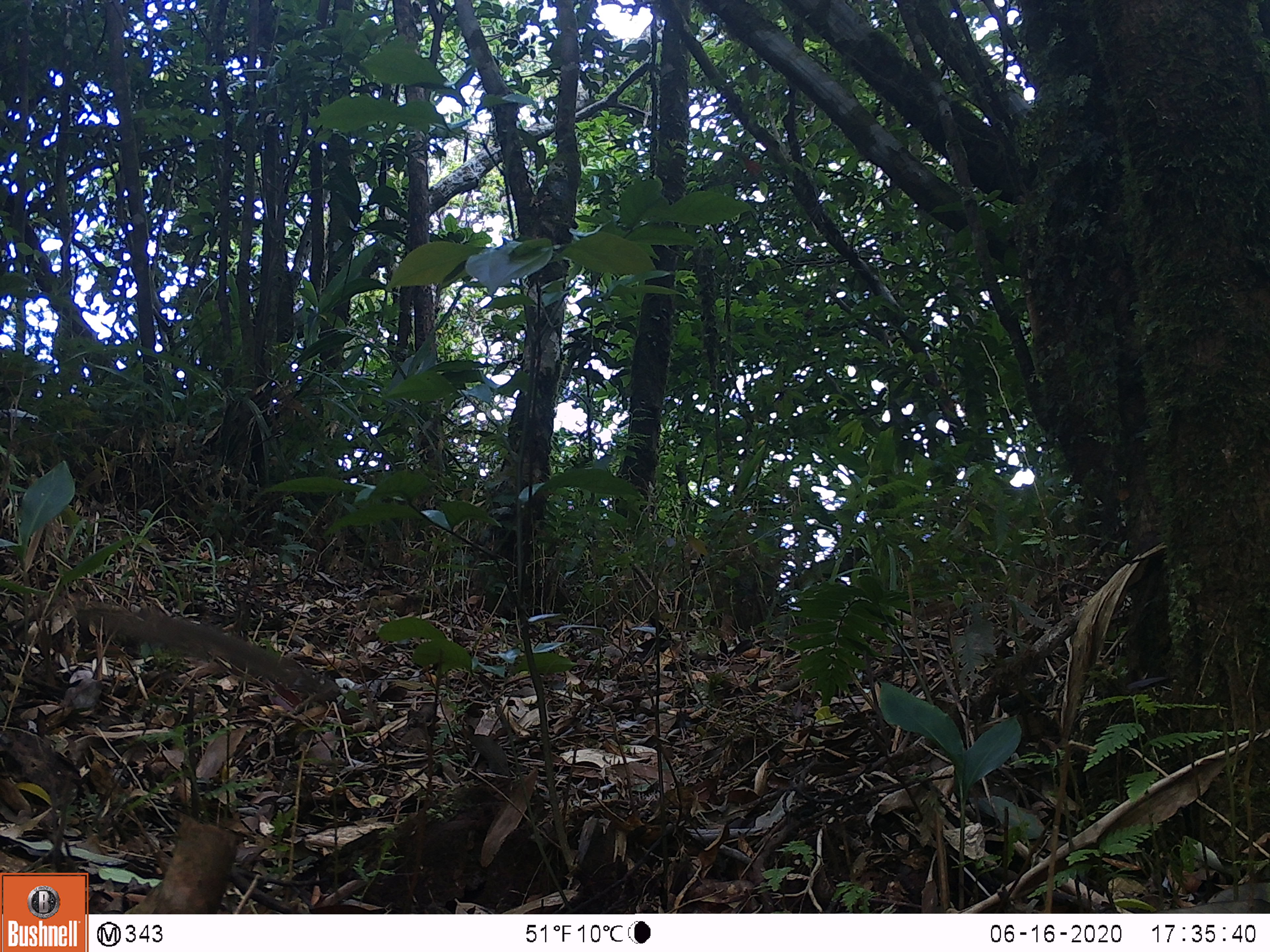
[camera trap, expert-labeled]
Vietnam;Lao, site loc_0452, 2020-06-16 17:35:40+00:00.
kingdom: Animalia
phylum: Chordata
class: Mammalia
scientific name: Mammalia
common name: mammal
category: unidentified small mammal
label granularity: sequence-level